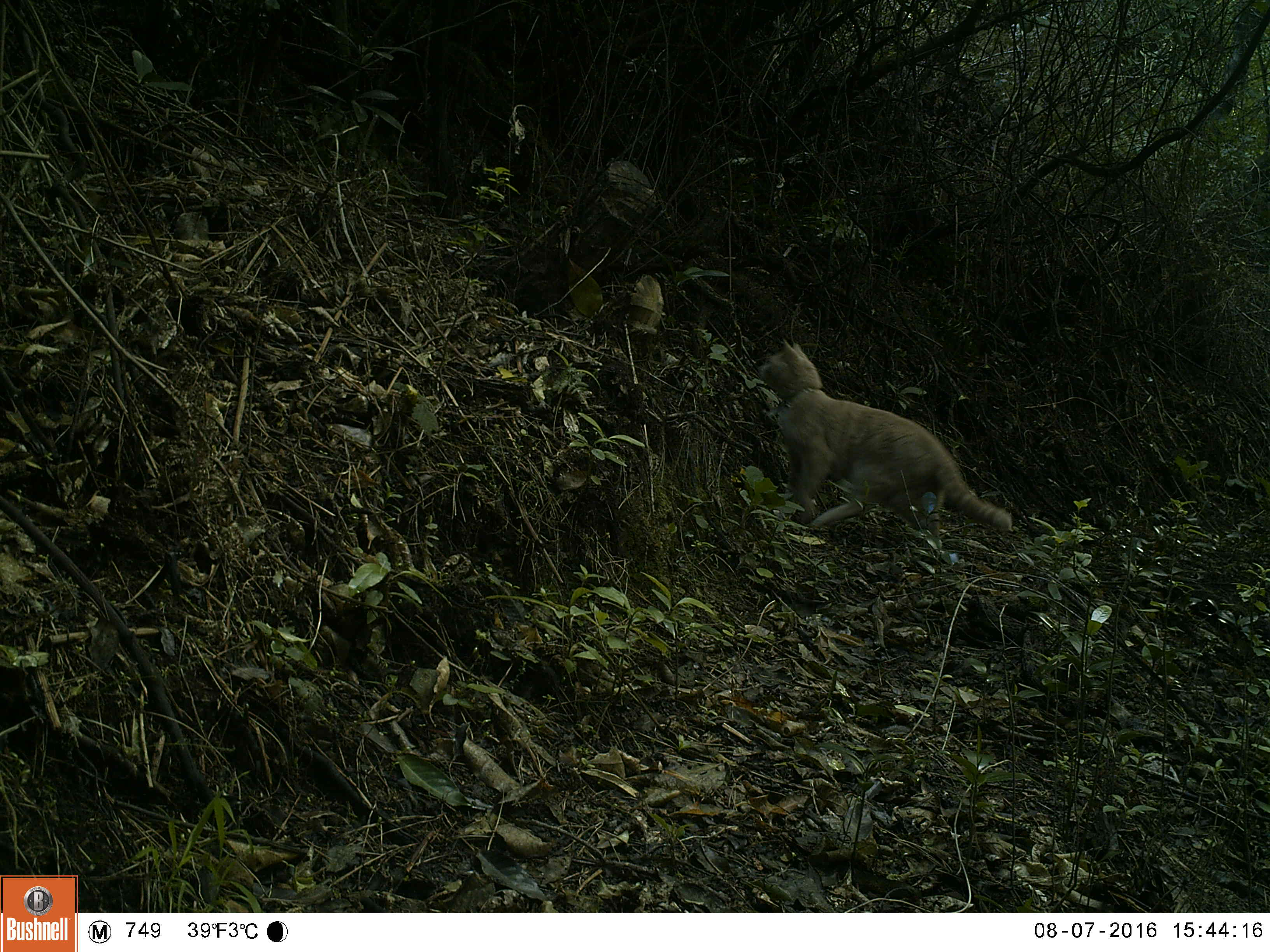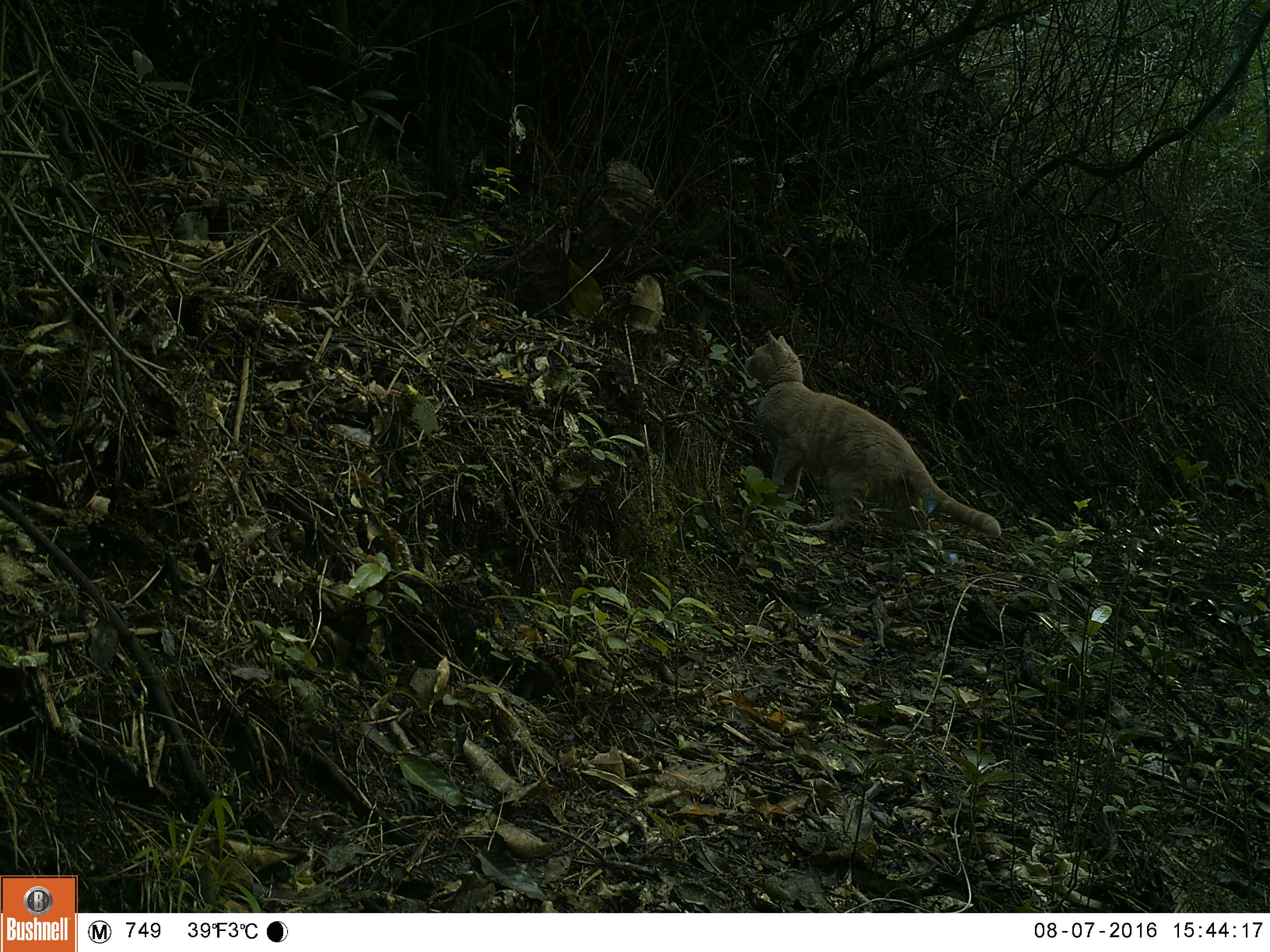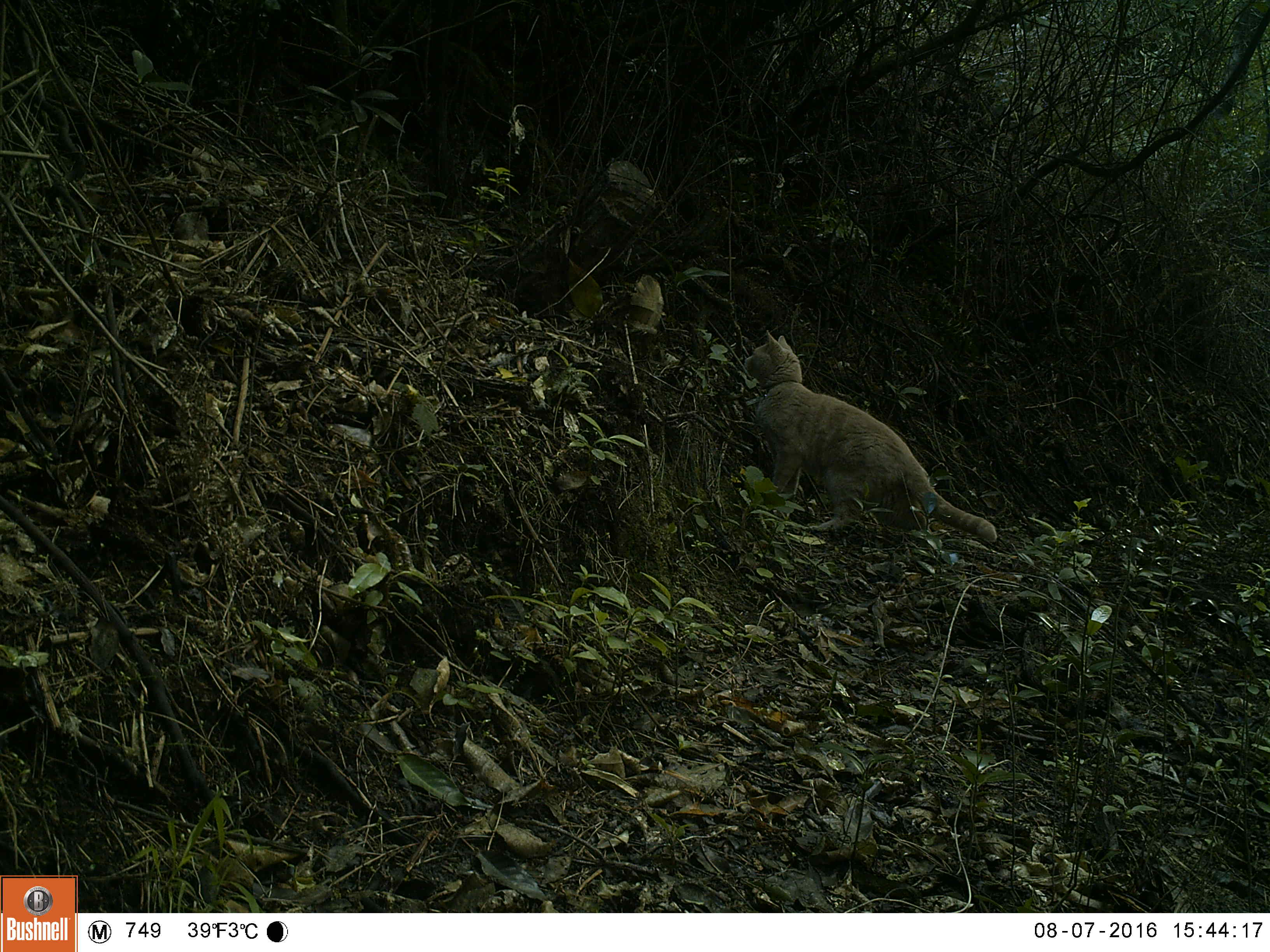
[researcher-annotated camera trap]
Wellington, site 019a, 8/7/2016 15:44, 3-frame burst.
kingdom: Animalia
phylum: Chordata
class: Mammalia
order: Carnivora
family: Felidae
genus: Felis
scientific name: Felis catus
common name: cat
Cat (Felis catus).